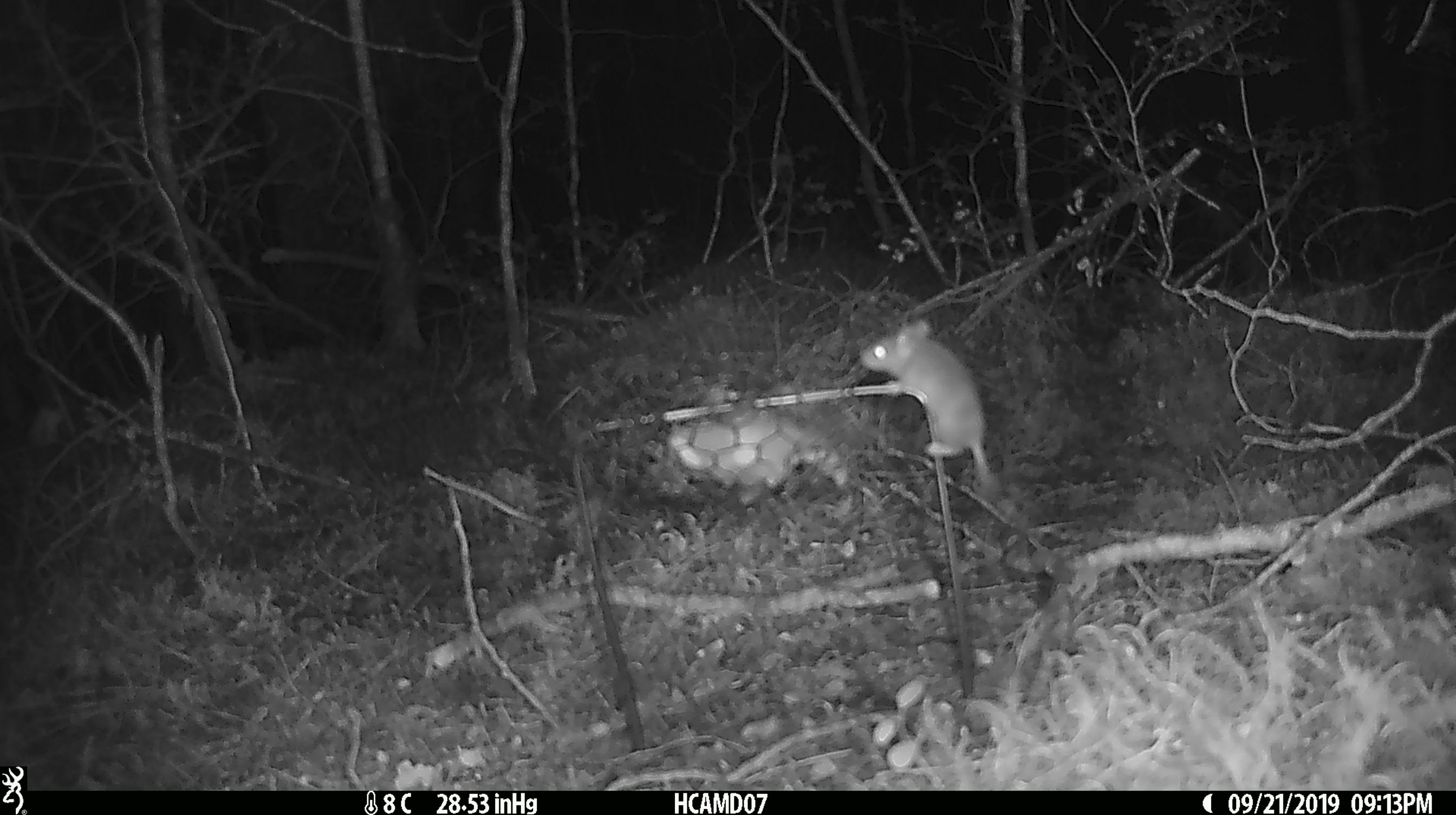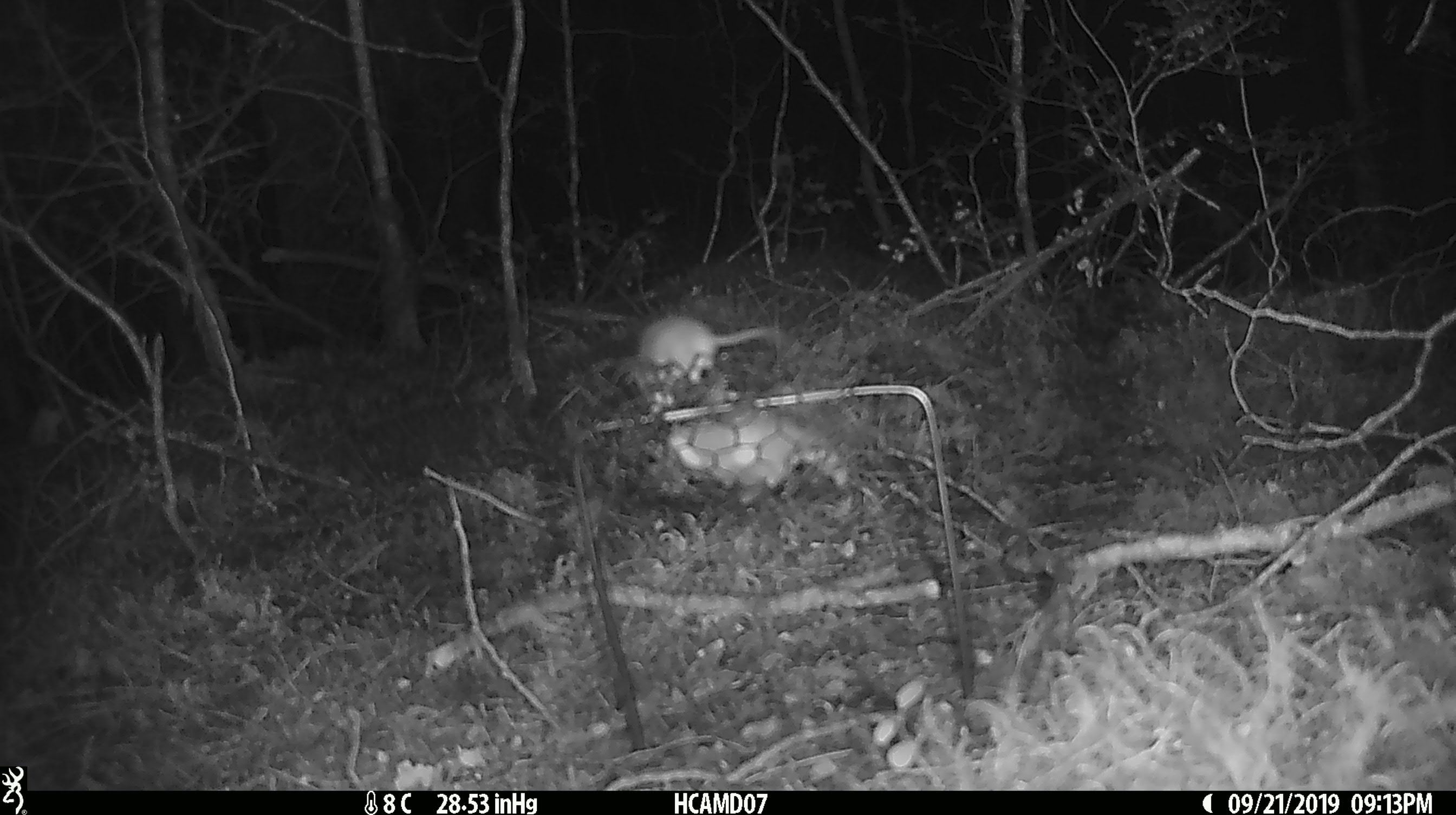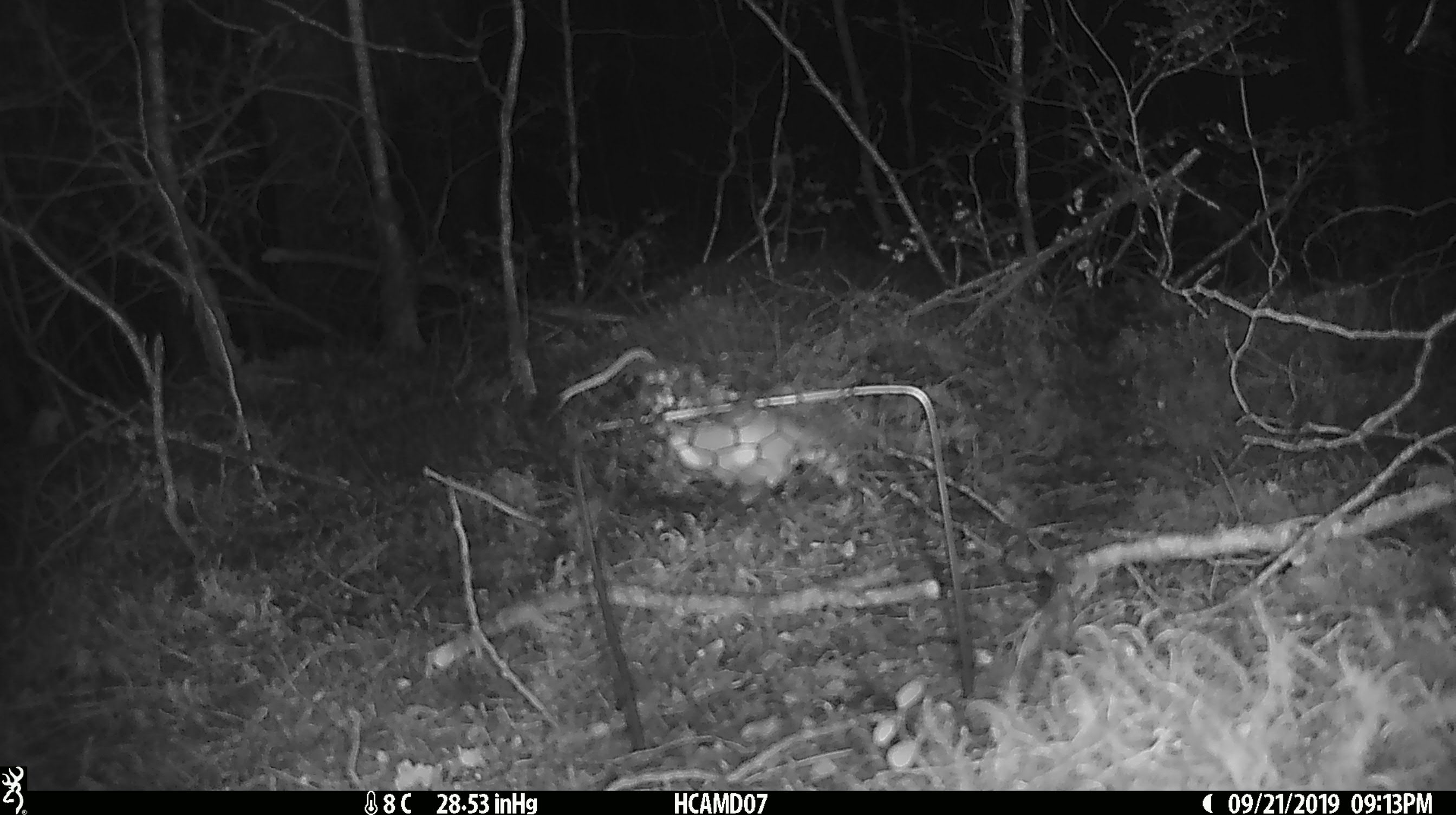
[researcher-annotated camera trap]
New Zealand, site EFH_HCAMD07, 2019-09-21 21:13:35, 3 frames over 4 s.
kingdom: Animalia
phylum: Chordata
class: Mammalia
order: Rodentia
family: Muridae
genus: Mus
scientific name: Mus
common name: mouse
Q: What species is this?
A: Mouse (Mus).